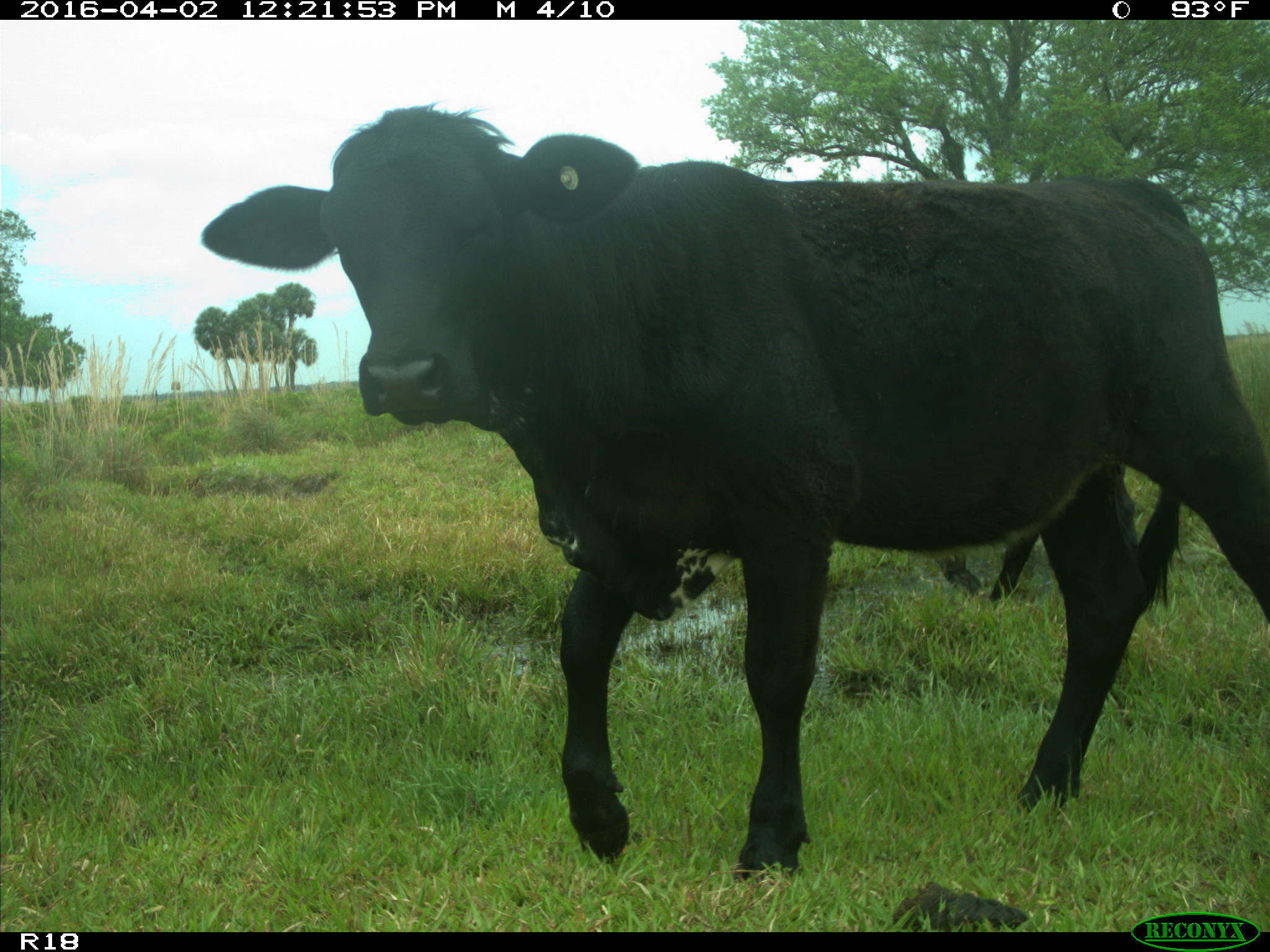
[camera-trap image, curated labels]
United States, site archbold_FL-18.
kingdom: Animalia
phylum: Chordata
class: Mammalia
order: Artiodactyla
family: Bovidae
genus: Bos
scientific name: Bos taurus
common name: domestic cow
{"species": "Bos taurus (domestic cow)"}